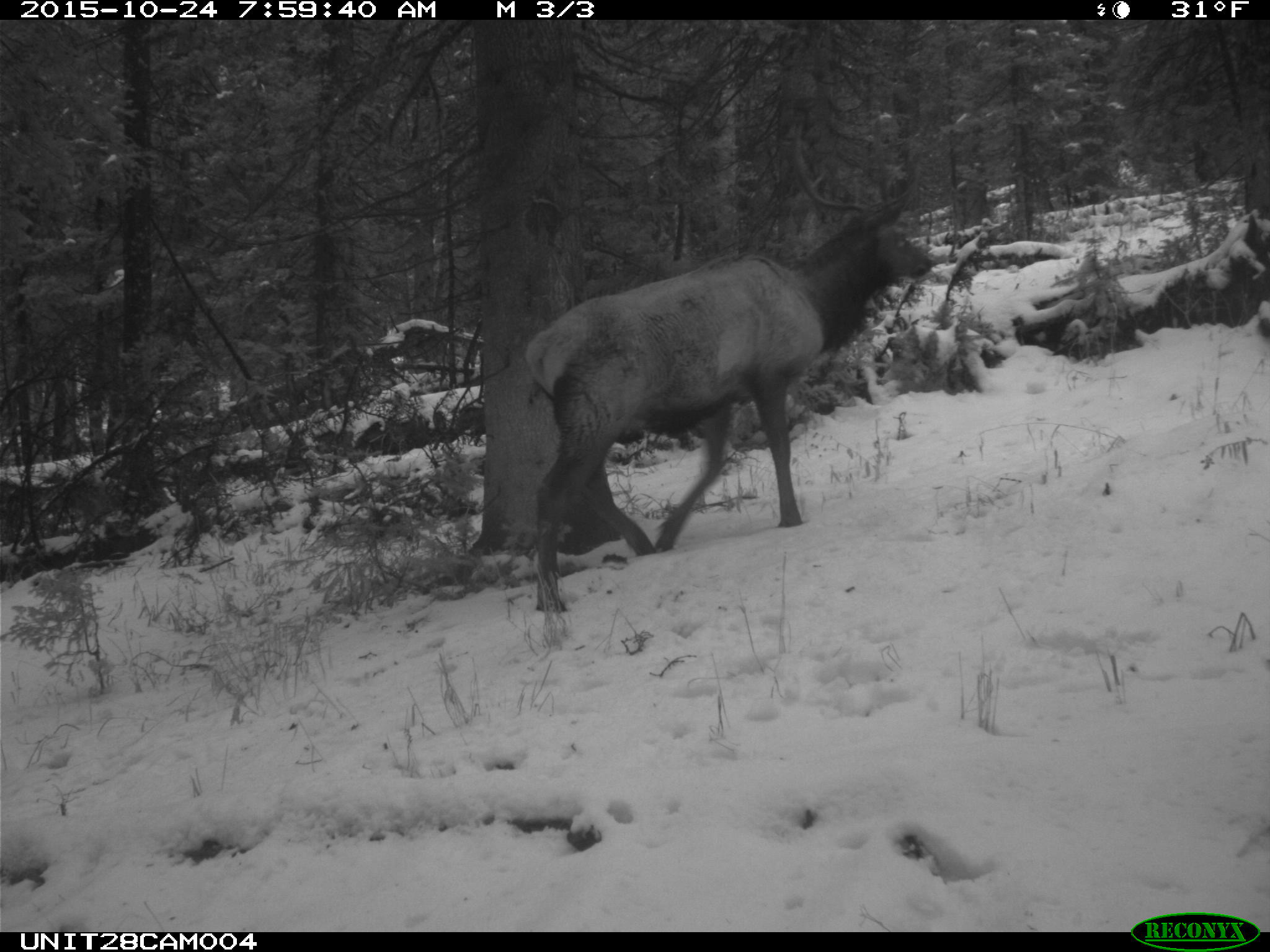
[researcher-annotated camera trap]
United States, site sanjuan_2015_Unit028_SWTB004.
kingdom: Animalia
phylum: Chordata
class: Mammalia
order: Artiodactyla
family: Cervidae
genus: Cervus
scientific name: Cervus elaphus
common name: red deer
Cervus elaphus (red deer).